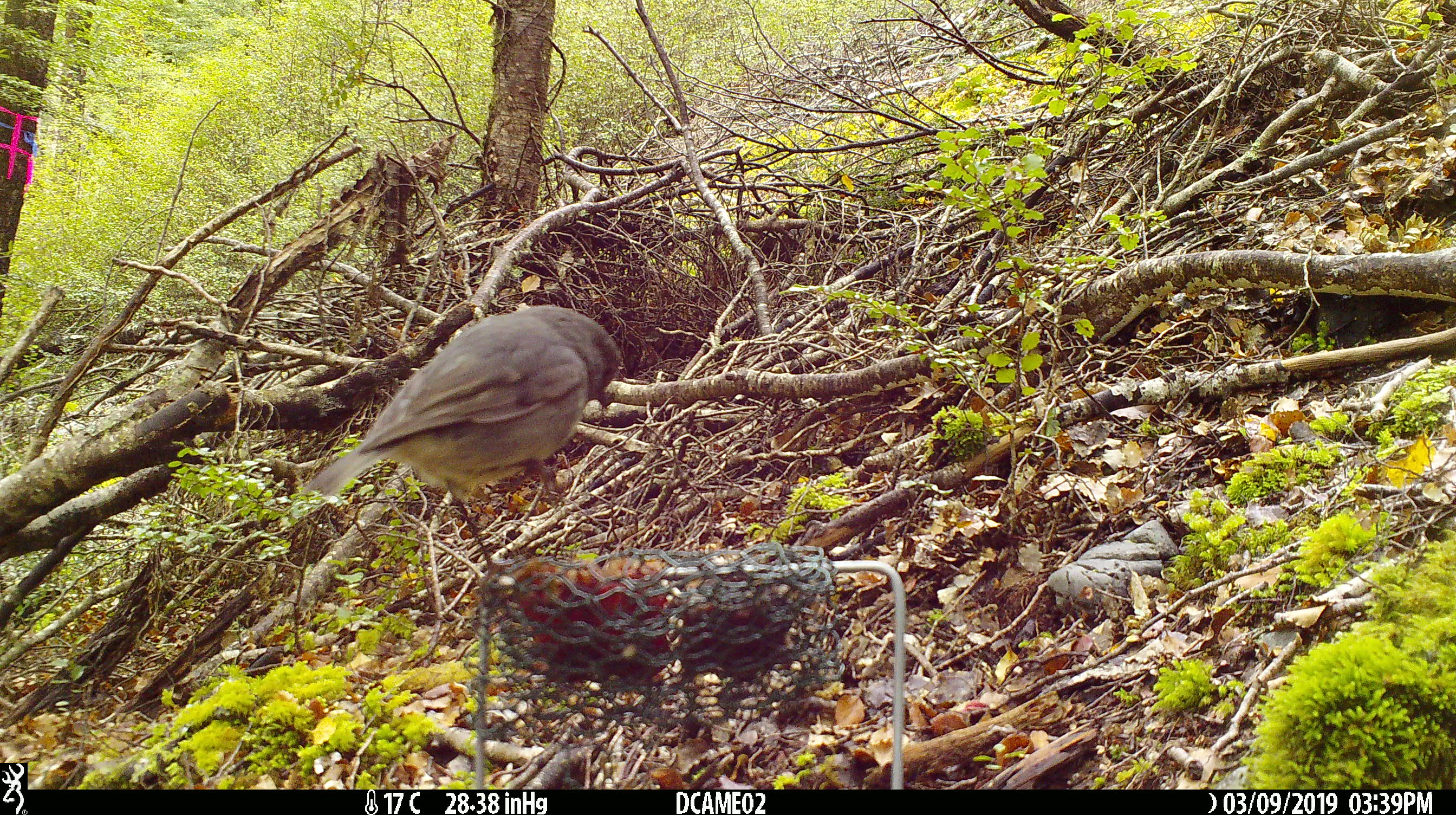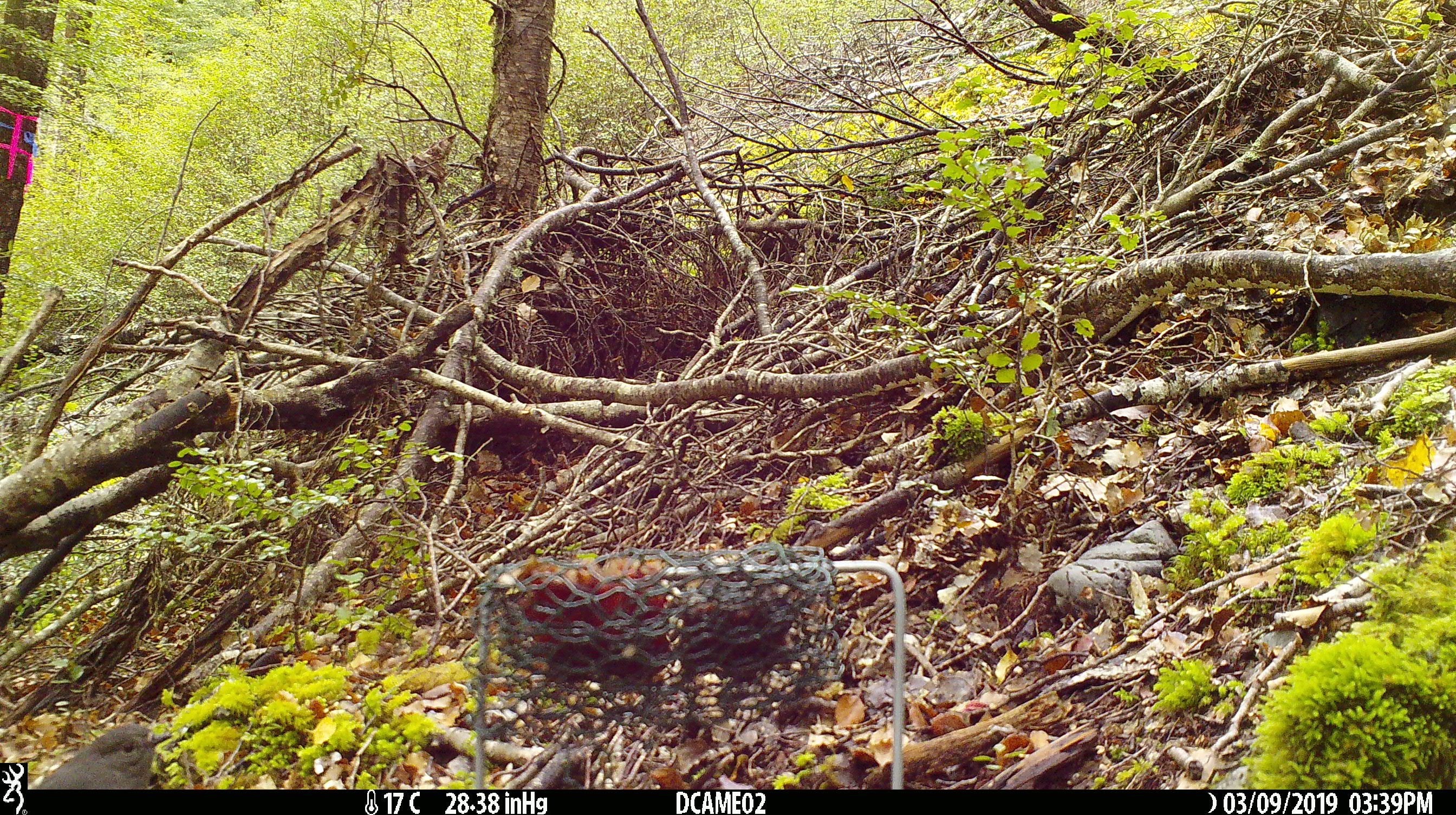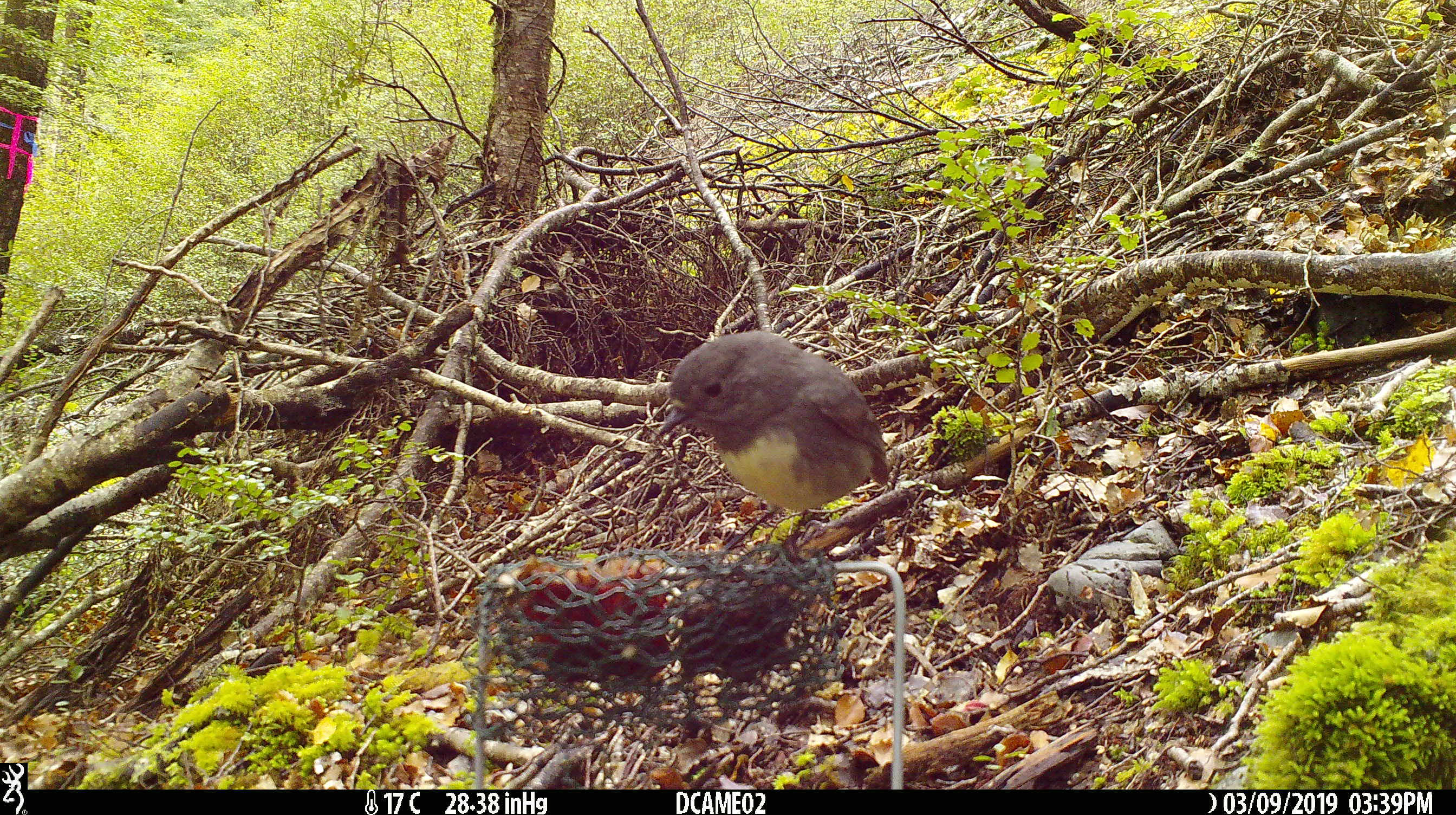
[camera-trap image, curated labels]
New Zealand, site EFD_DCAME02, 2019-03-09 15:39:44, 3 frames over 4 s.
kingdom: Animalia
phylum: Chordata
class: Aves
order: Passeriformes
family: Petroicidae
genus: Petroica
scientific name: Petroica australis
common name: new zealand robin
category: robin